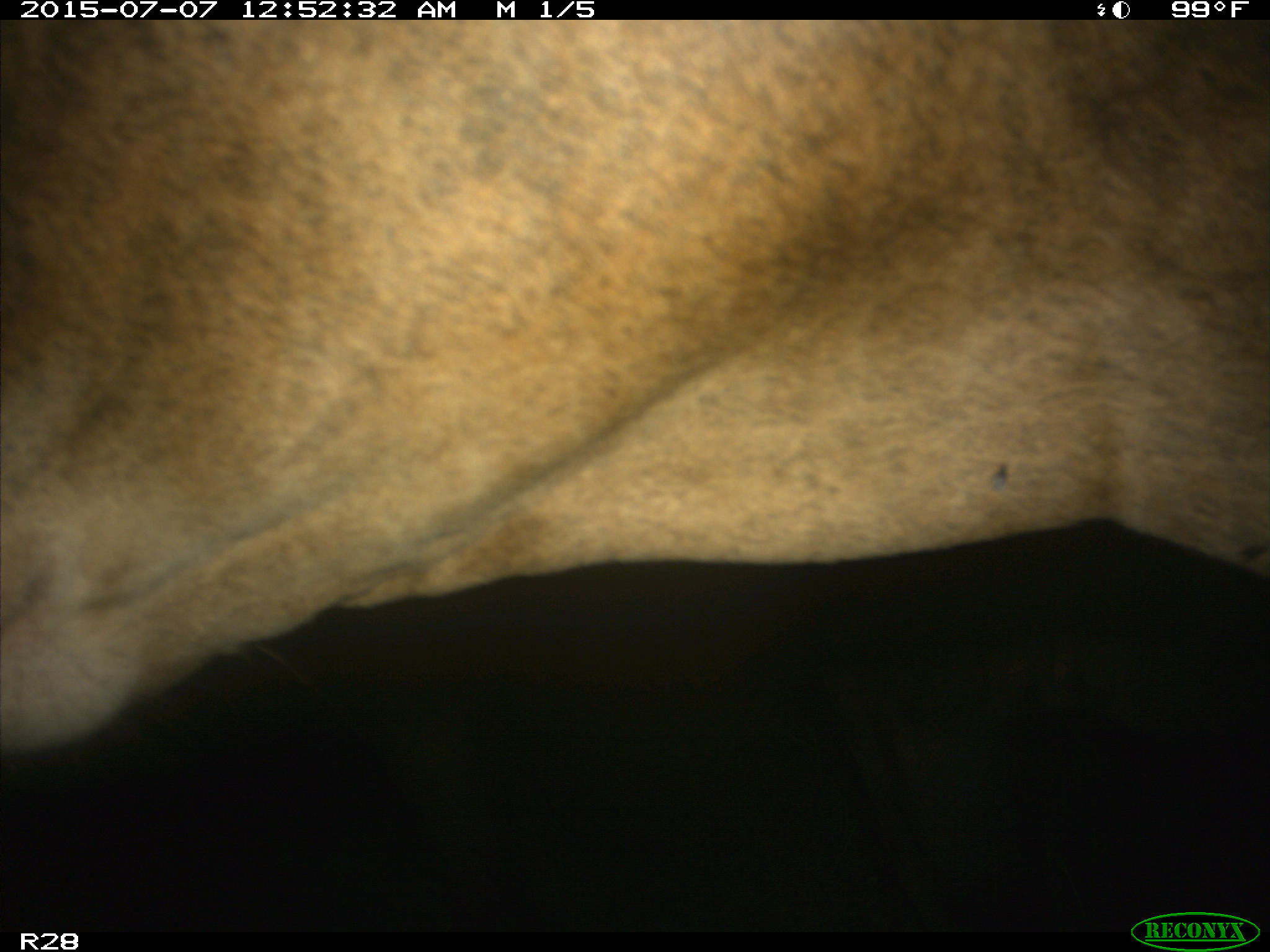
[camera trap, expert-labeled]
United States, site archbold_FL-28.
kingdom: Animalia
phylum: Chordata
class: Mammalia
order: Artiodactyla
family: Bovidae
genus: Bos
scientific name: Bos taurus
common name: domestic cow